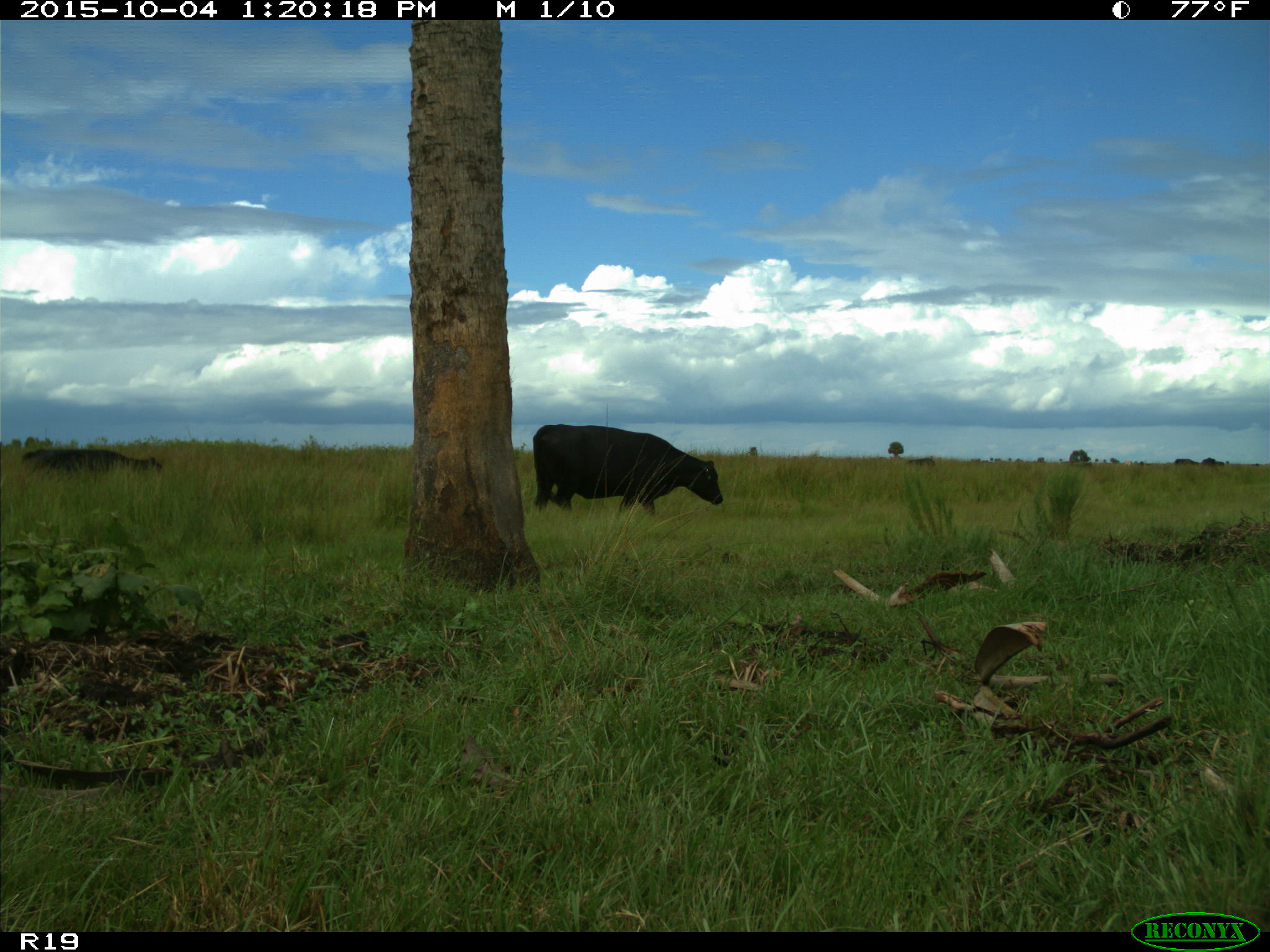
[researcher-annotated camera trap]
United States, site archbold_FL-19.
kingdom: Animalia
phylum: Chordata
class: Mammalia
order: Artiodactyla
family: Bovidae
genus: Bos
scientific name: Bos taurus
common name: domestic cow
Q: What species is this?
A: Bos taurus (domestic cow).